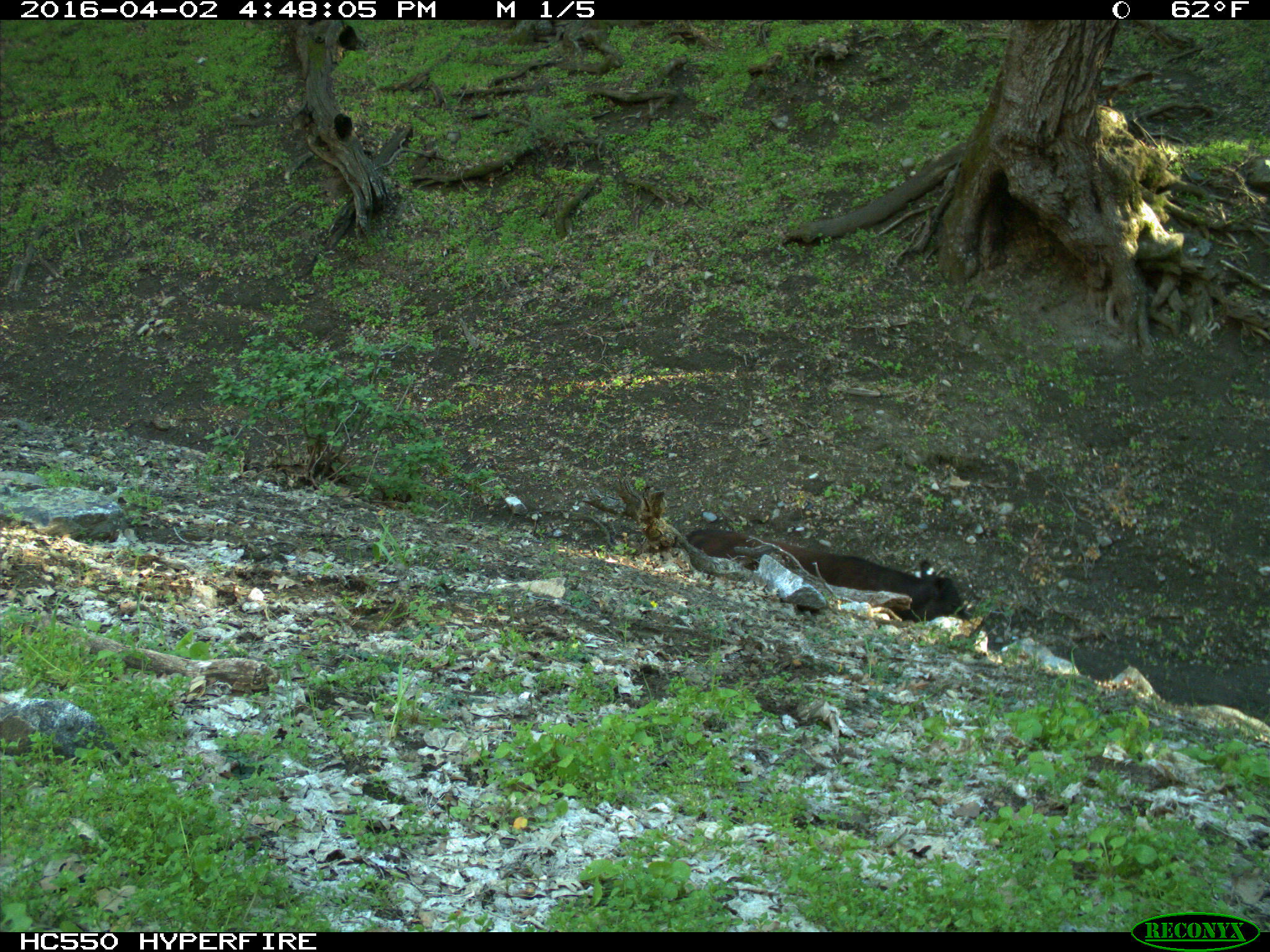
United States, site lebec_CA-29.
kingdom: Animalia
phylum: Chordata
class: Mammalia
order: Artiodactyla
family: Bovidae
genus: Bos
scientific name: Bos taurus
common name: domestic cow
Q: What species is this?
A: Bos taurus (domestic cow).